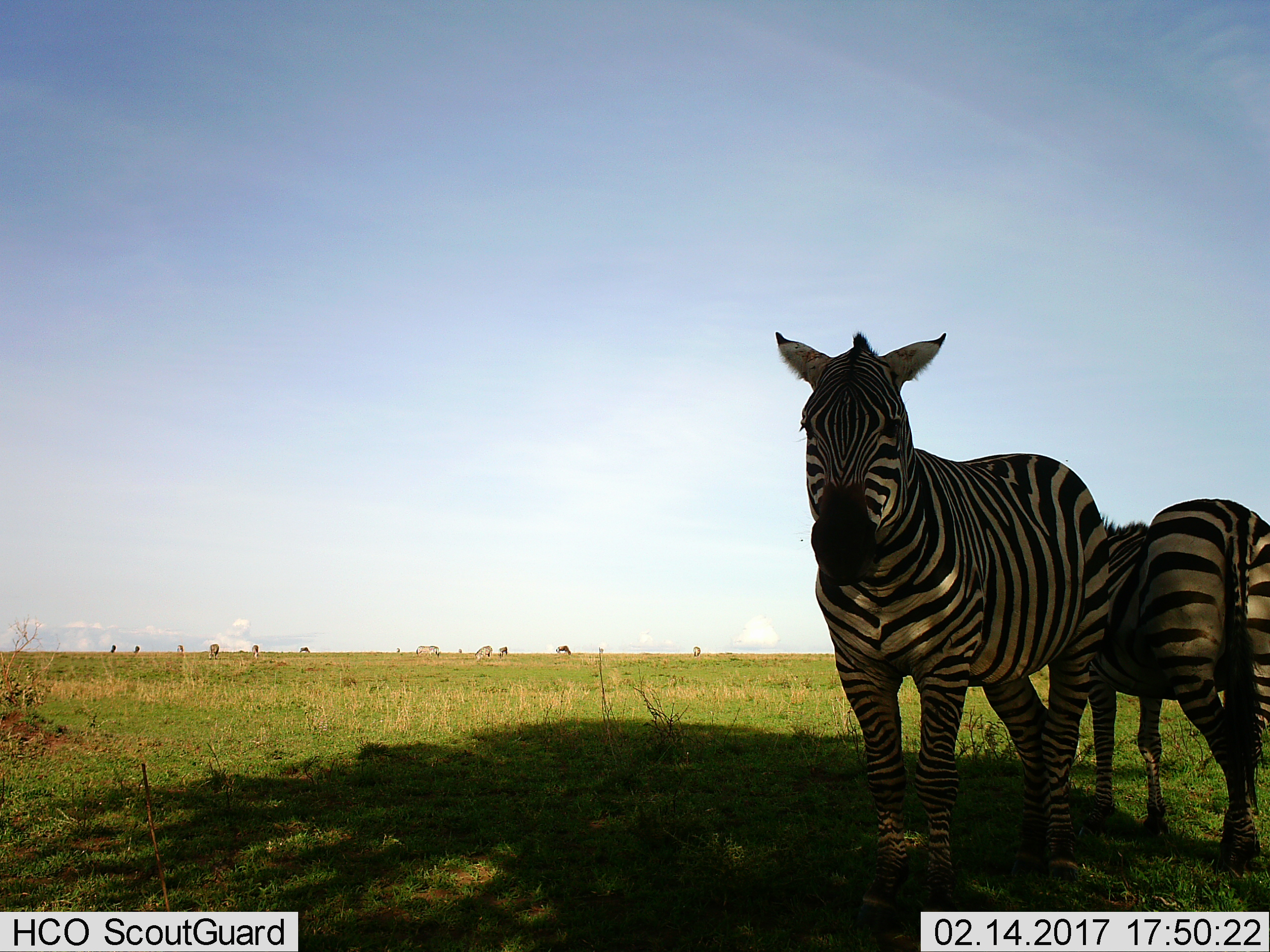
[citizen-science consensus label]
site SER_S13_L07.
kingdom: Animalia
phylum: Chordata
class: Mammalia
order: Perissodactyla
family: Equidae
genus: Equus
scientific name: Equus quagga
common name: plains zebra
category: zebraplains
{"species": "zebraplains (plains zebra) (Equus quagga)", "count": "4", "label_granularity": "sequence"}